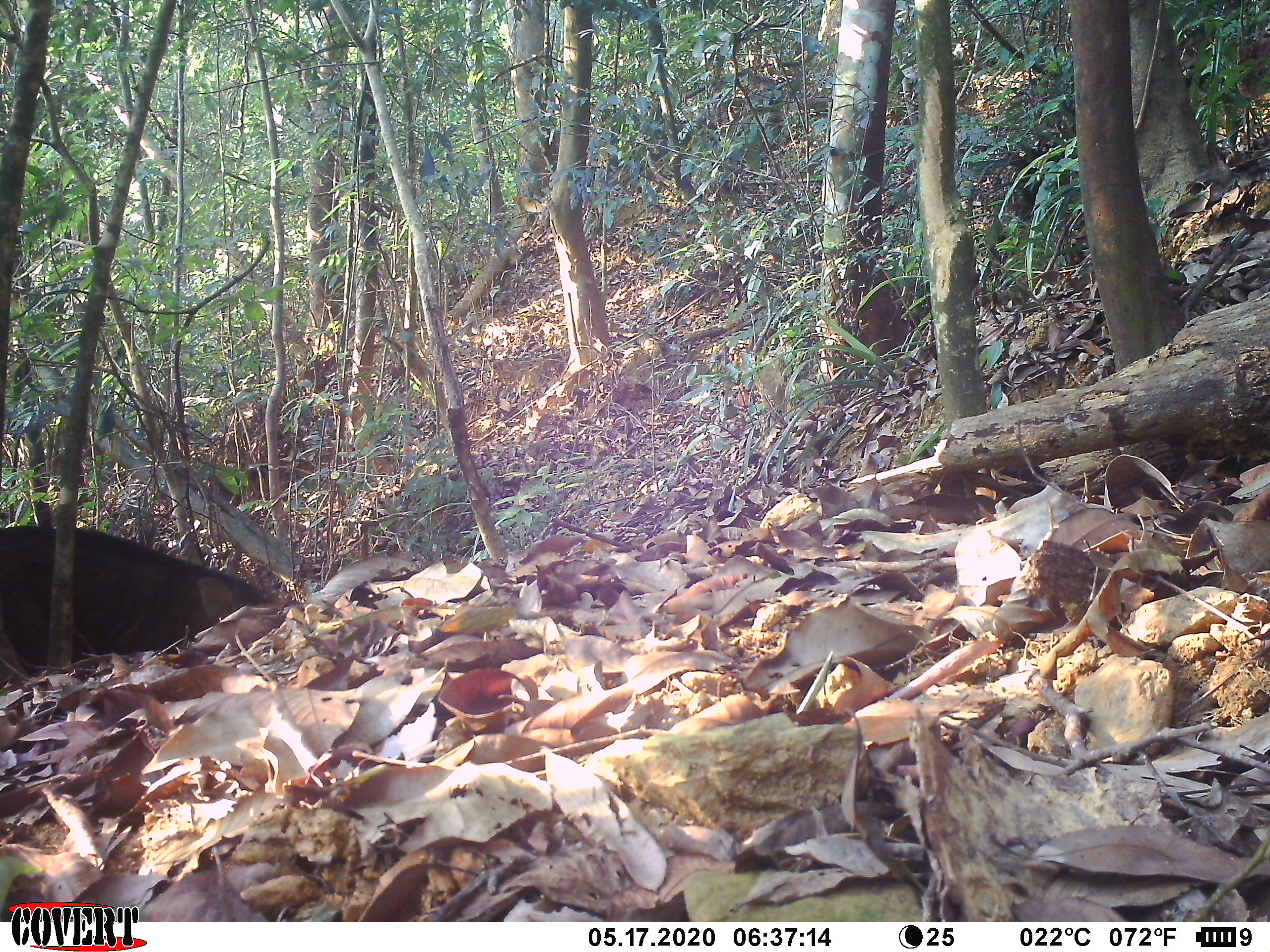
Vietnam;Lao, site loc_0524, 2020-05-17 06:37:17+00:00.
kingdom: Animalia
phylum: Chordata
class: Mammalia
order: Artiodactyla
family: Suidae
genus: Sus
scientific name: Sus scrofa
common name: eurasian wild pig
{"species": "eurasian wild pig (Sus scrofa)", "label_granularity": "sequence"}